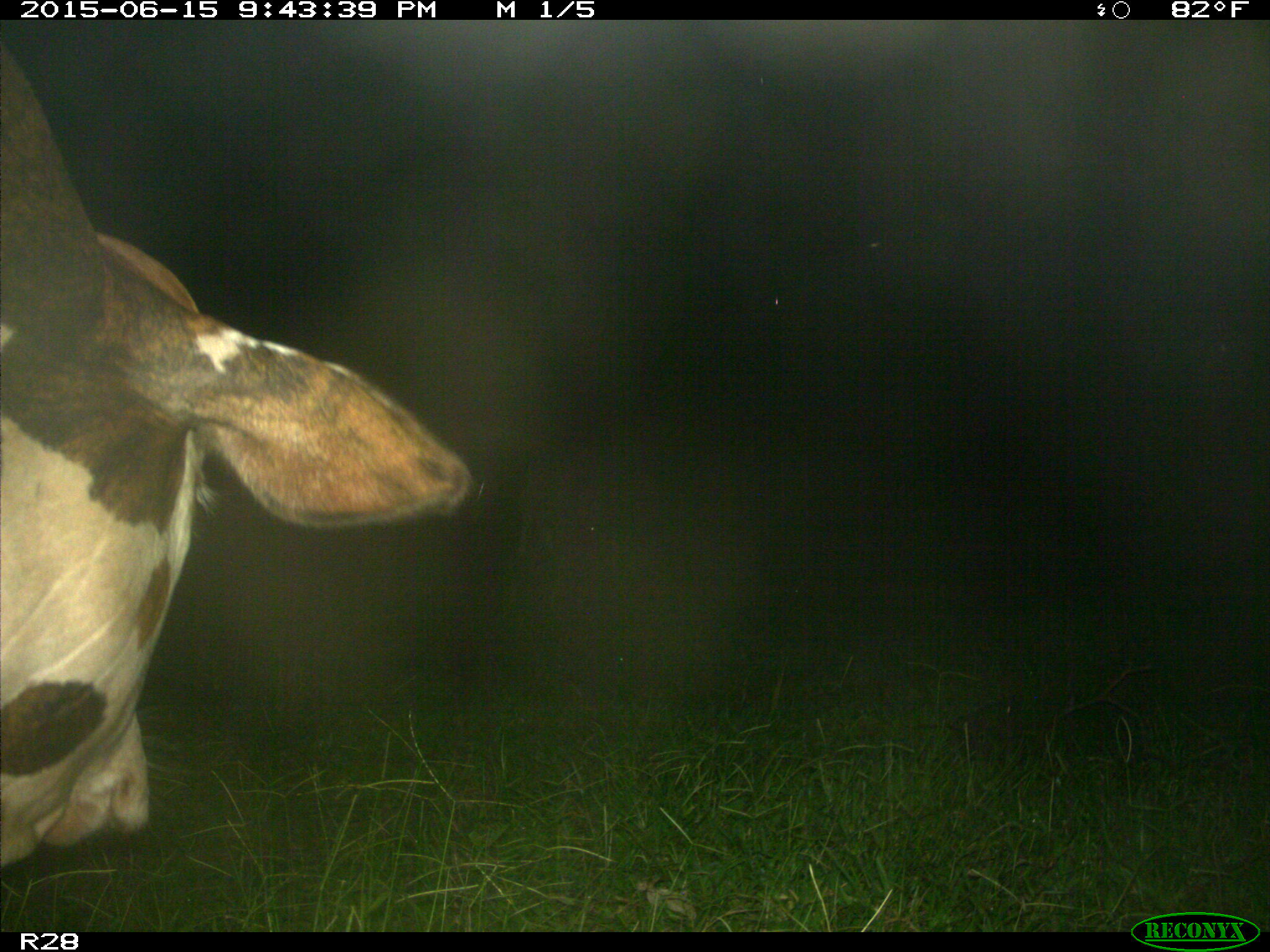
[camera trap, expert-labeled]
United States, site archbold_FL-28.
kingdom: Animalia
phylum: Chordata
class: Mammalia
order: Artiodactyla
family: Bovidae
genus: Bos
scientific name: Bos taurus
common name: domestic cow